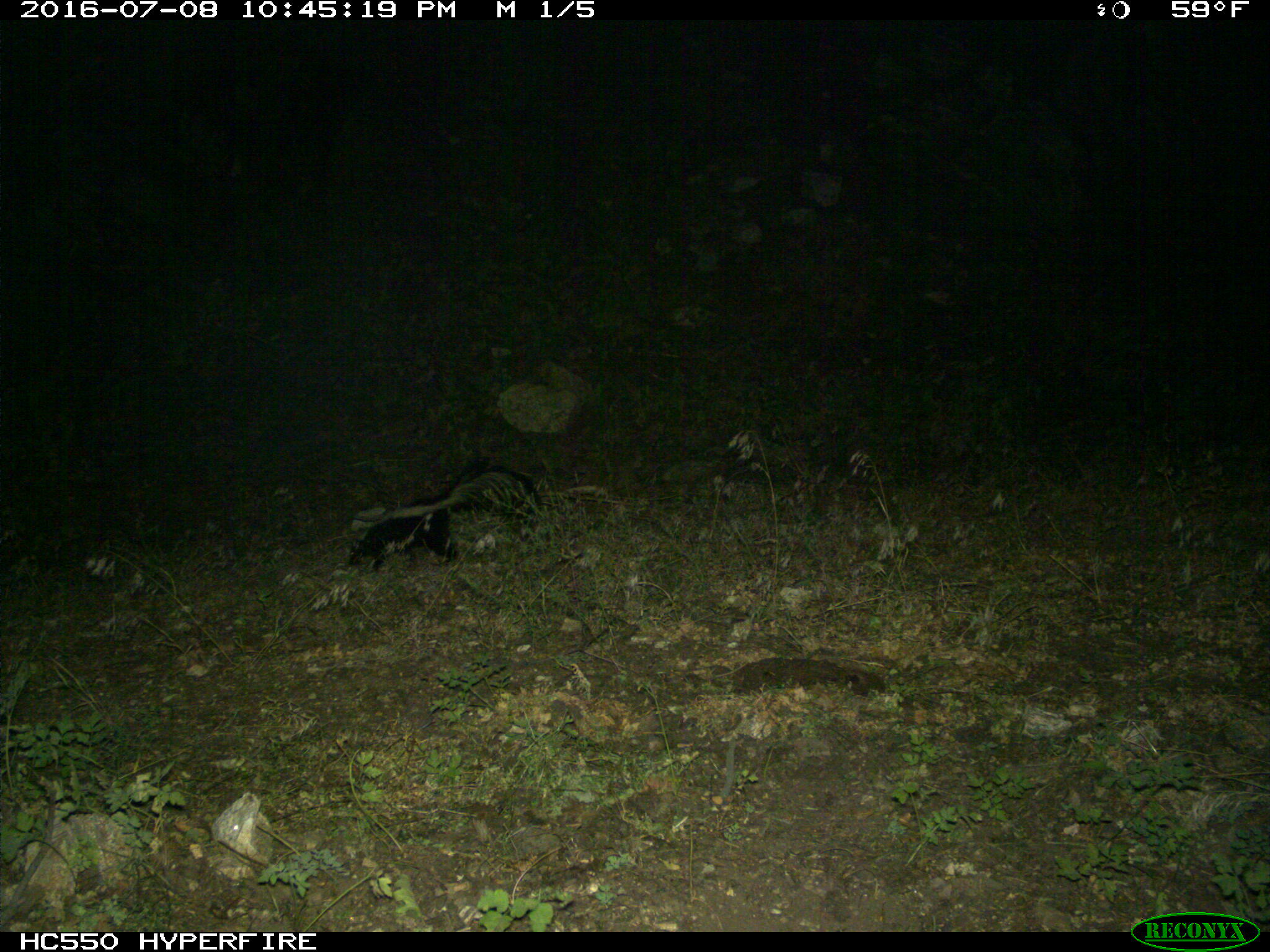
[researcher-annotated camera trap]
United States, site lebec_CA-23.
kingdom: Animalia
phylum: Chordata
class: Mammalia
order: Carnivora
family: Mephitidae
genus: Mephitis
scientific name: Mephitis mephitis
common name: striped skunk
Mephitis mephitis (striped skunk).